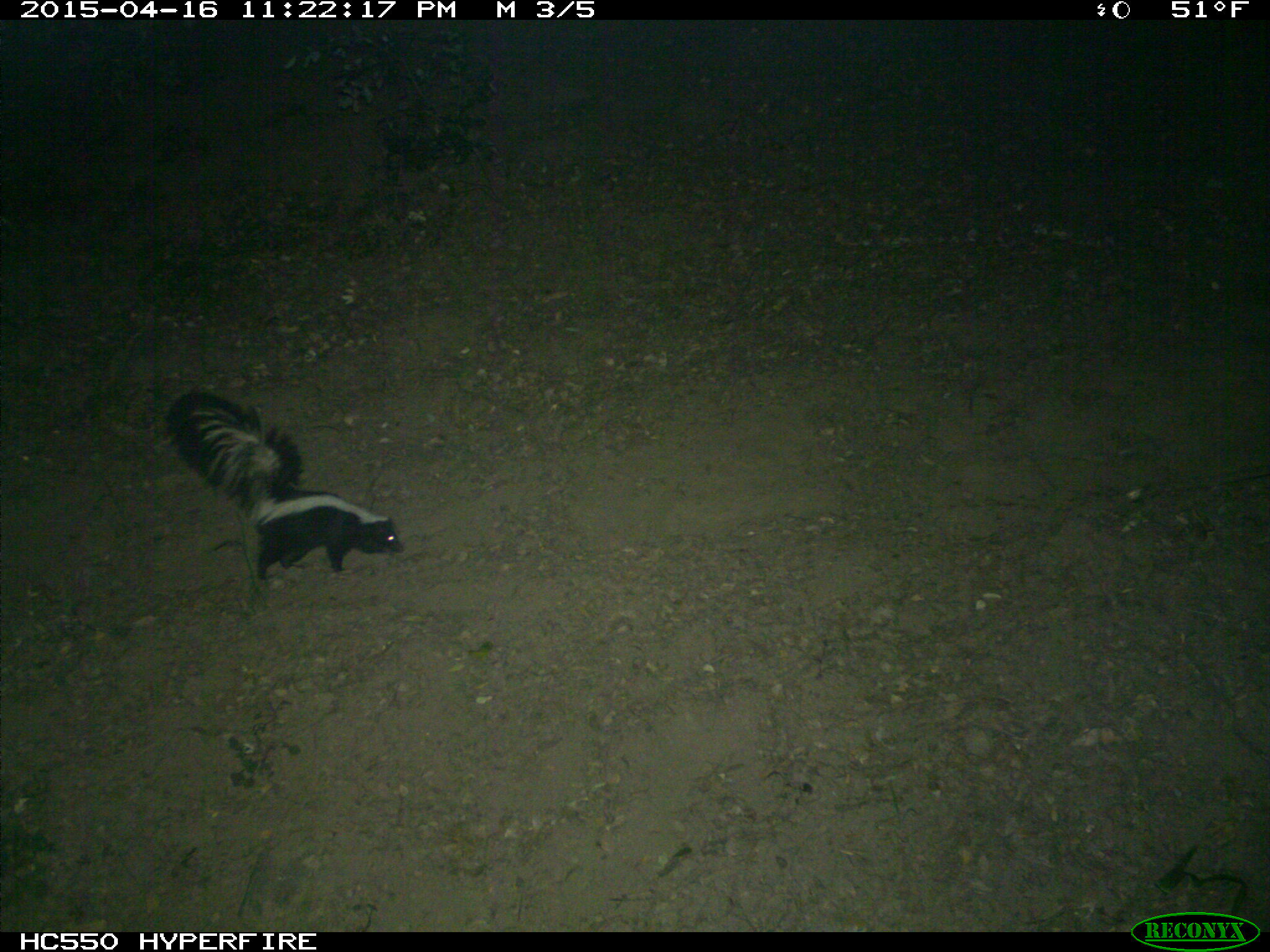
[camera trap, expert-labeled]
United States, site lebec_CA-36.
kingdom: Animalia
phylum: Chordata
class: Mammalia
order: Carnivora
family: Mephitidae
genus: Mephitis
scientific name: Mephitis mephitis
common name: striped skunk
Mephitis mephitis (striped skunk).